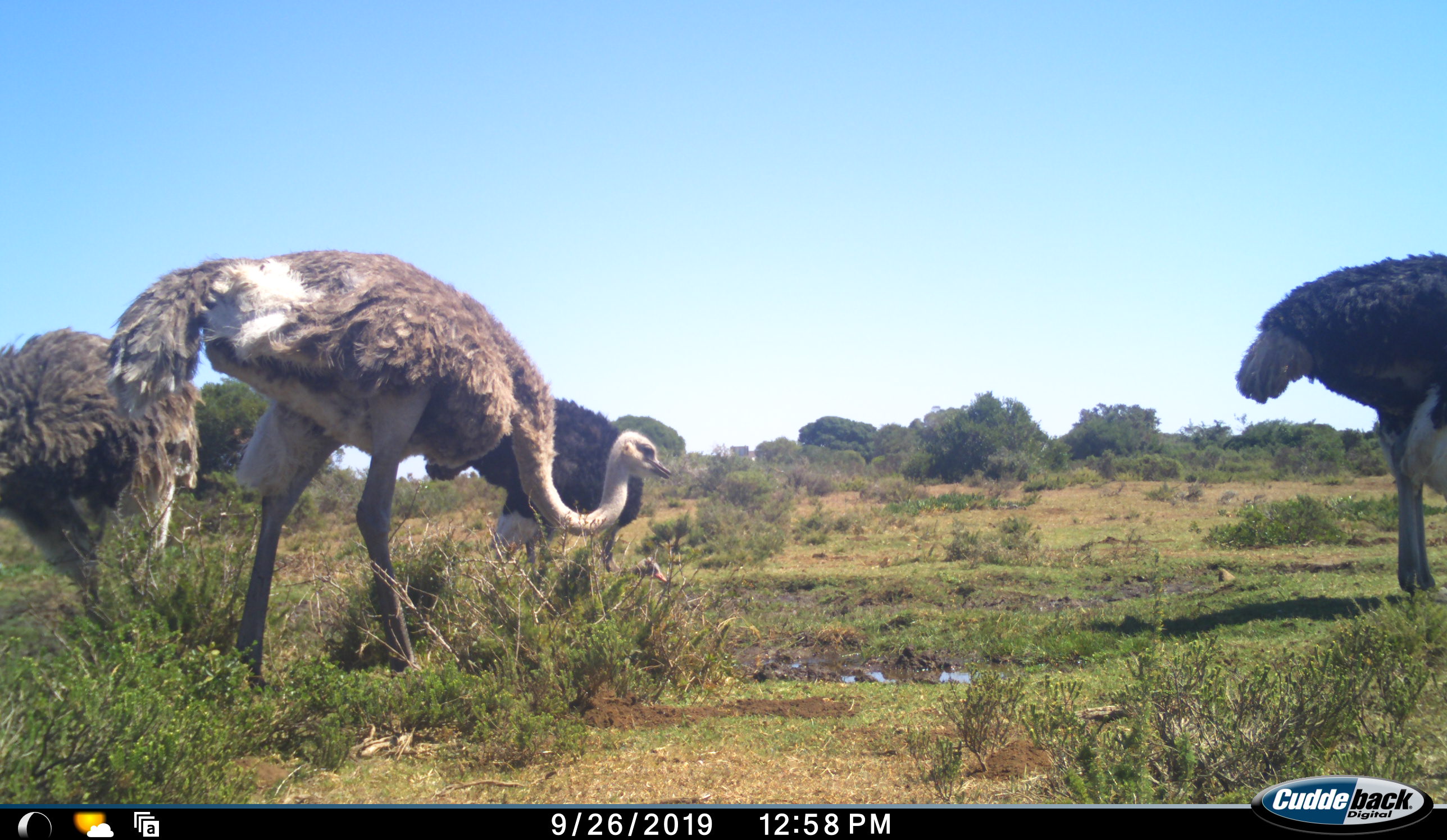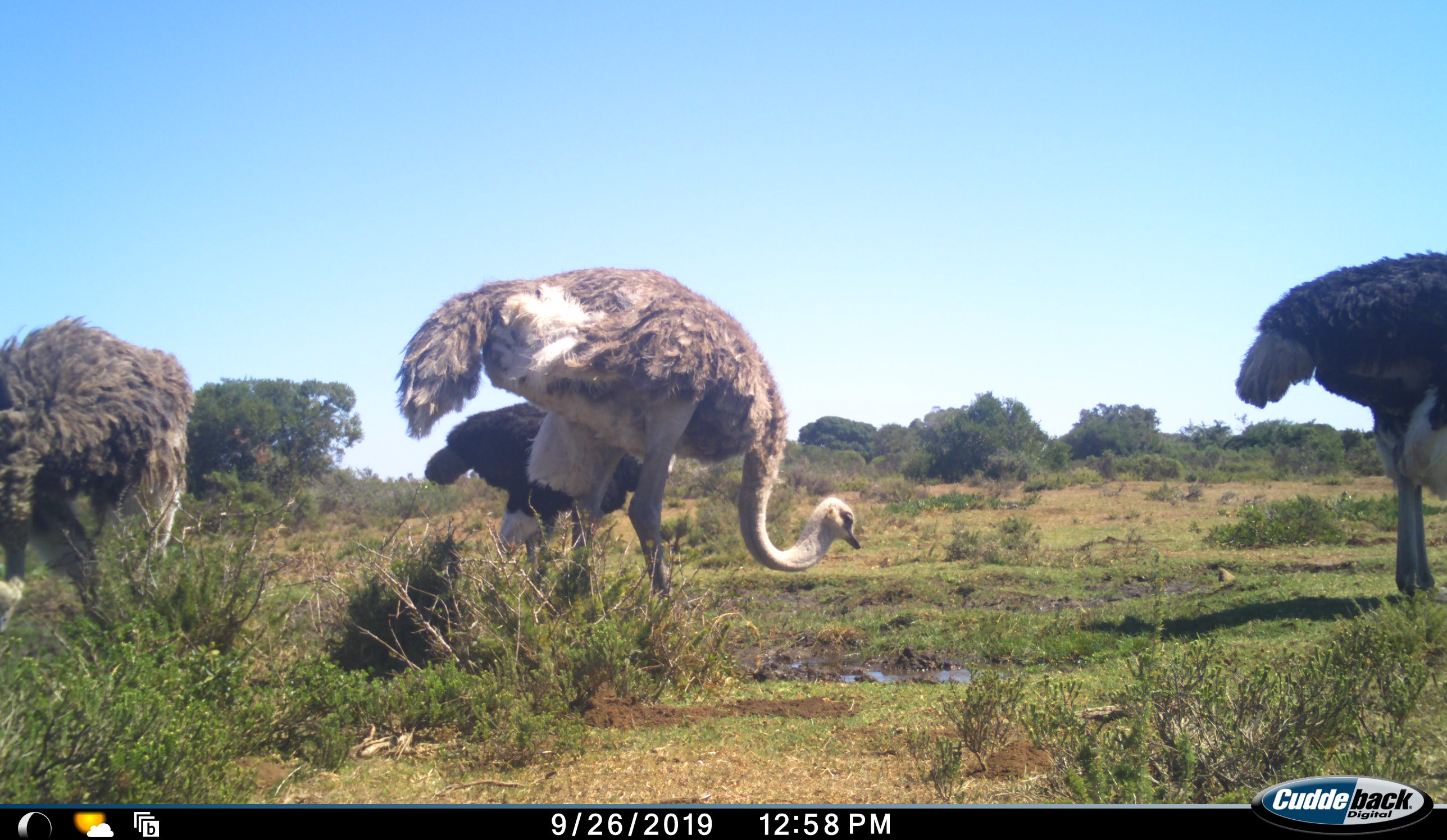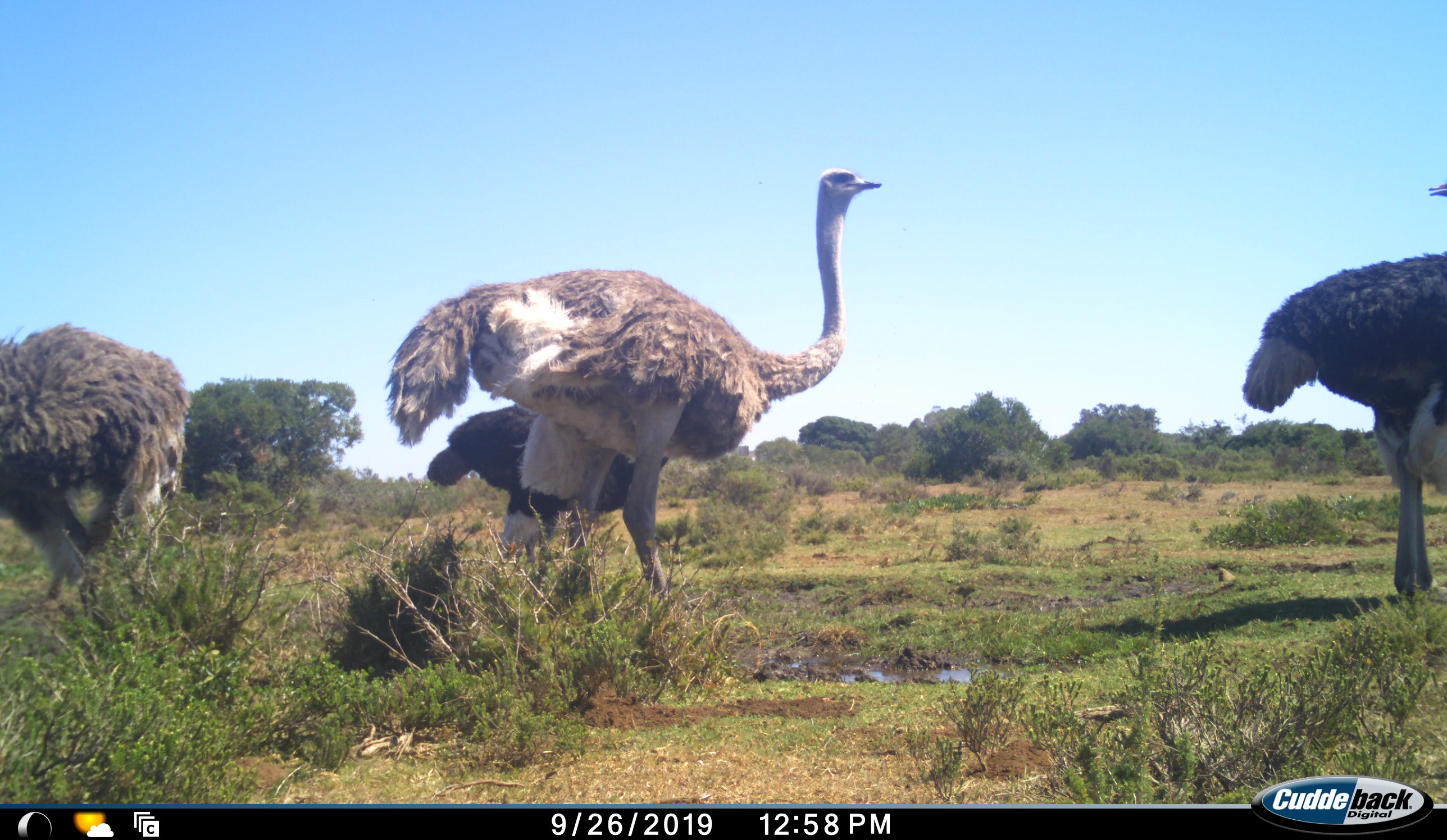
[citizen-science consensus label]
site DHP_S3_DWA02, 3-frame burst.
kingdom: Animalia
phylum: Chordata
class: Aves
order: Struthioniformes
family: Struthionidae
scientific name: Struthionidae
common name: ostrich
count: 4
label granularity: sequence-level